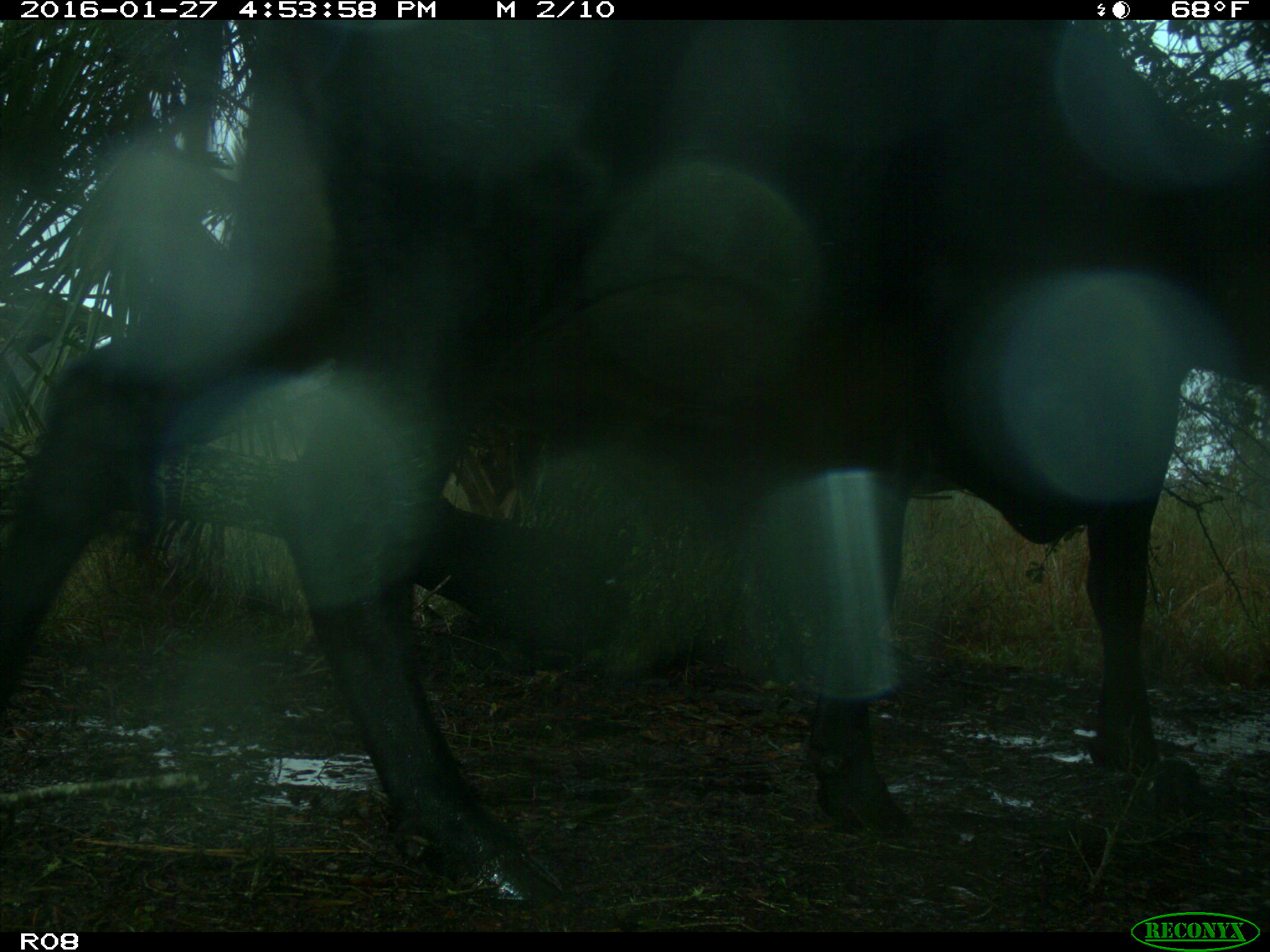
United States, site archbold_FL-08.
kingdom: Animalia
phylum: Chordata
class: Mammalia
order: Artiodactyla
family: Bovidae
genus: Bos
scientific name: Bos taurus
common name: domestic cow